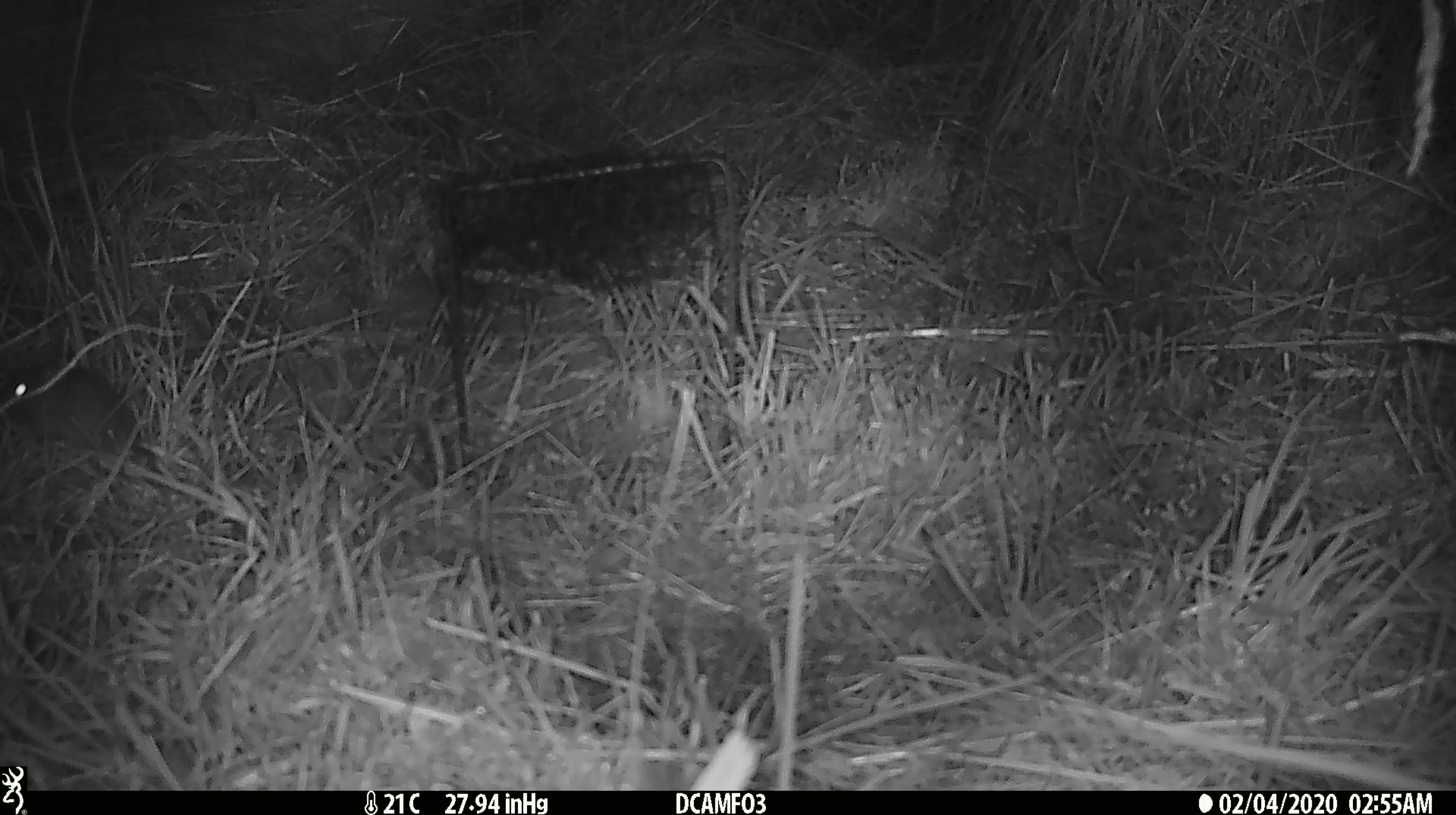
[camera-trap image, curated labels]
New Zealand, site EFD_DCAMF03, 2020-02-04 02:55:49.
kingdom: Animalia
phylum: Chordata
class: Mammalia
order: Rodentia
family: Muridae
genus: Mus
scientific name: Mus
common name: mouse